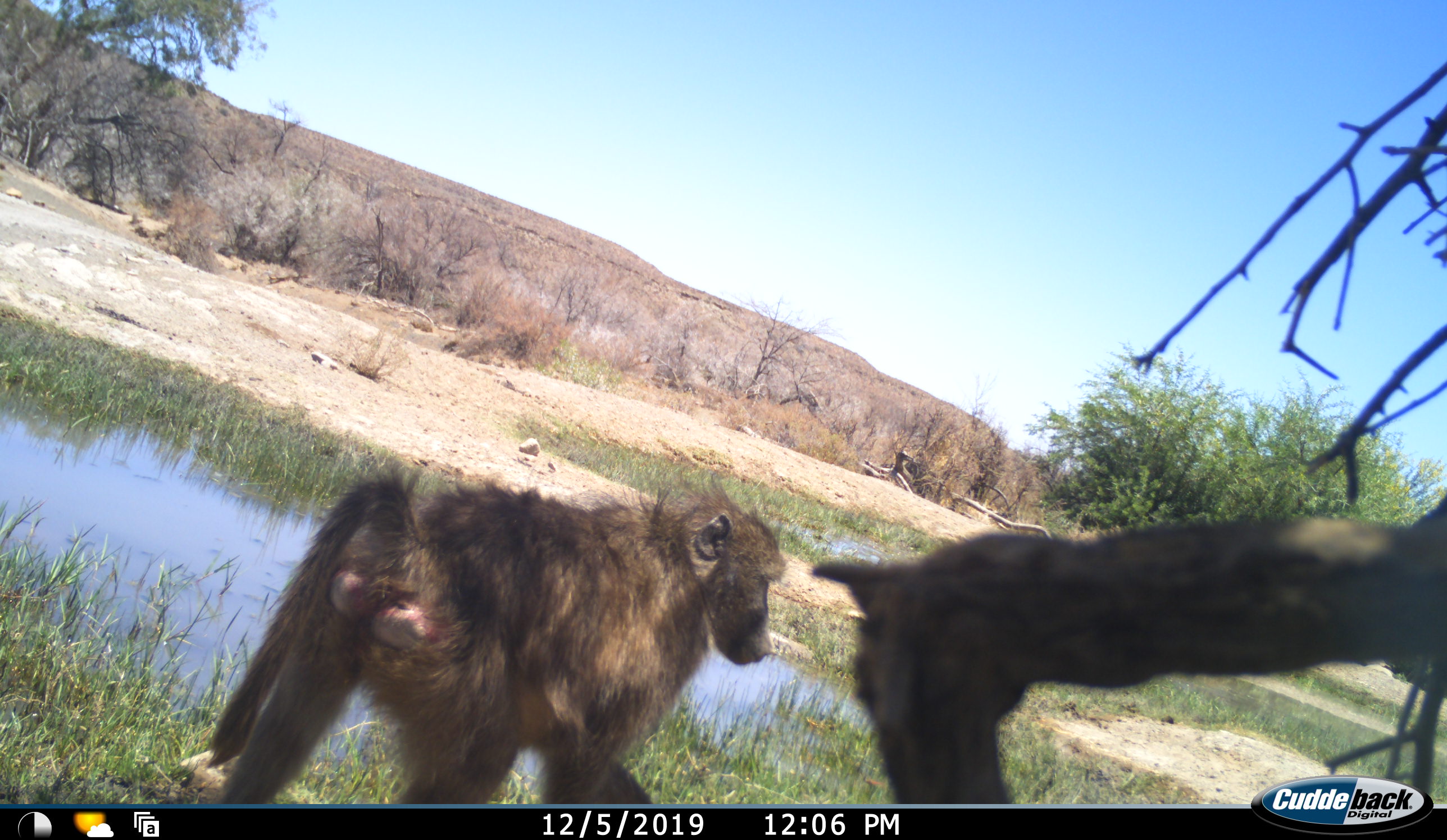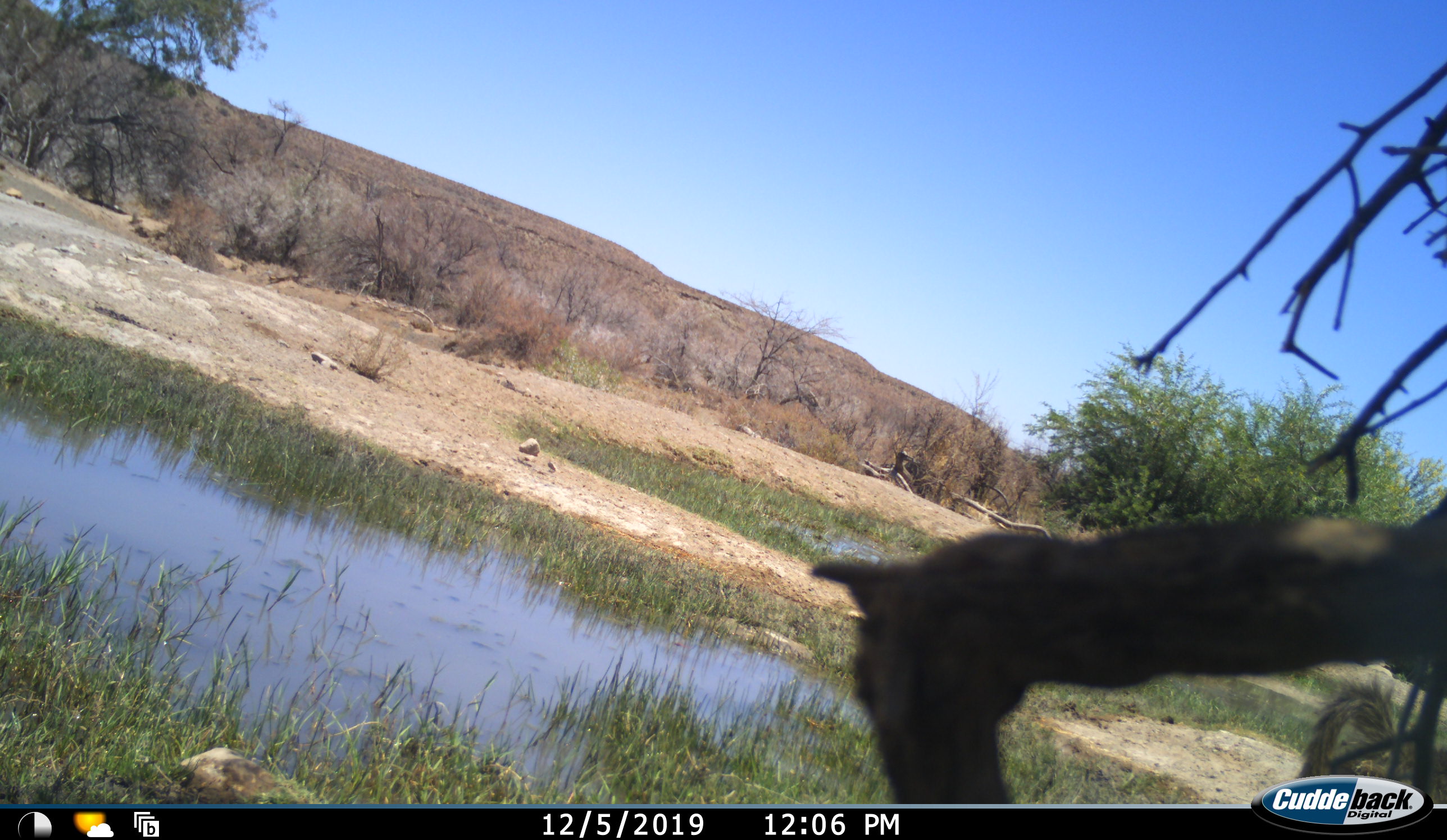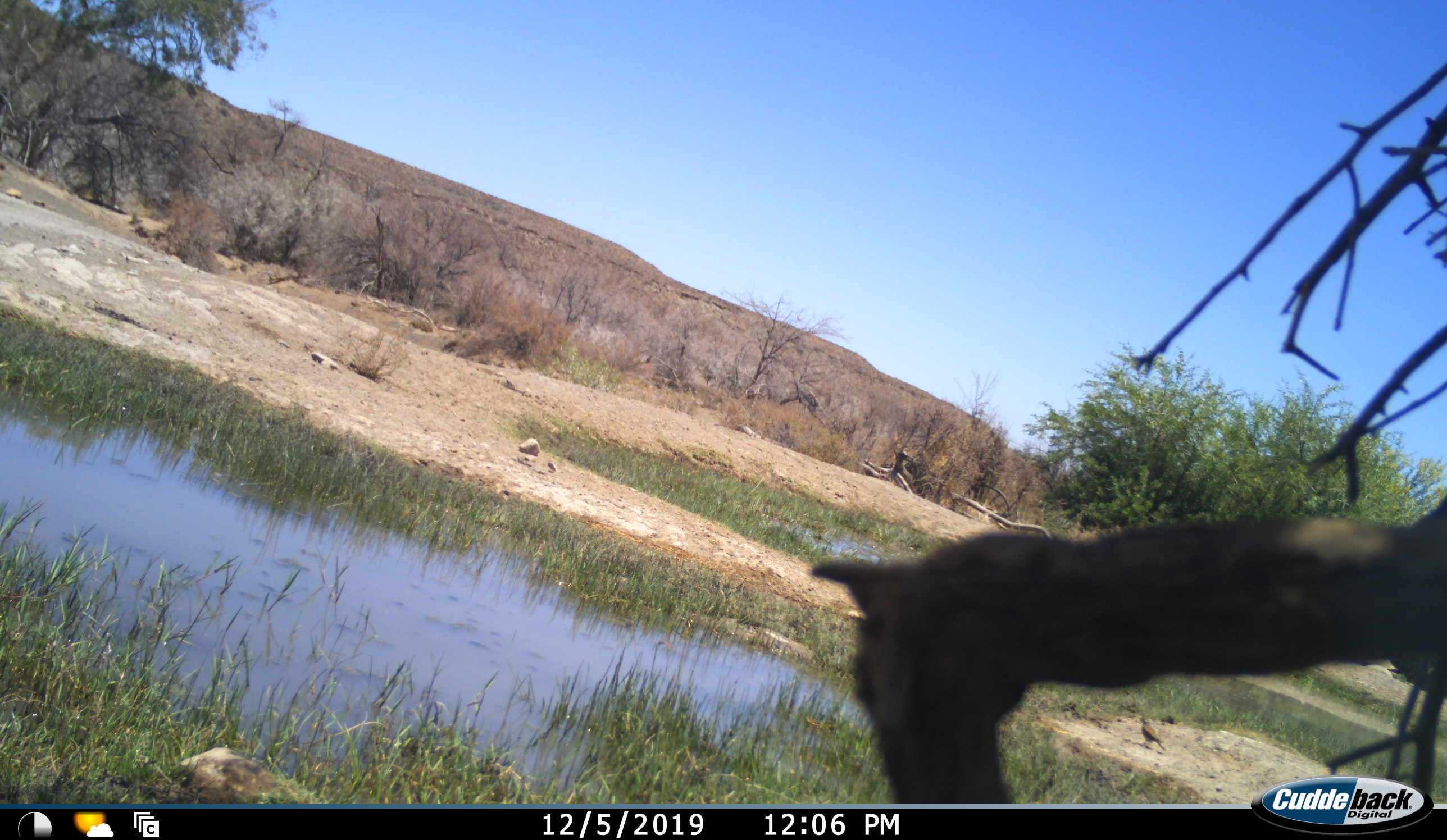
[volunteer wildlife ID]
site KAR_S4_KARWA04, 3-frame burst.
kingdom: Animalia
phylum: Chordata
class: Mammalia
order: Primates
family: Cercopithecidae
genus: Papio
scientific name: Papio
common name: baboon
Baboon (Papio), count 1. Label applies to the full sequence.